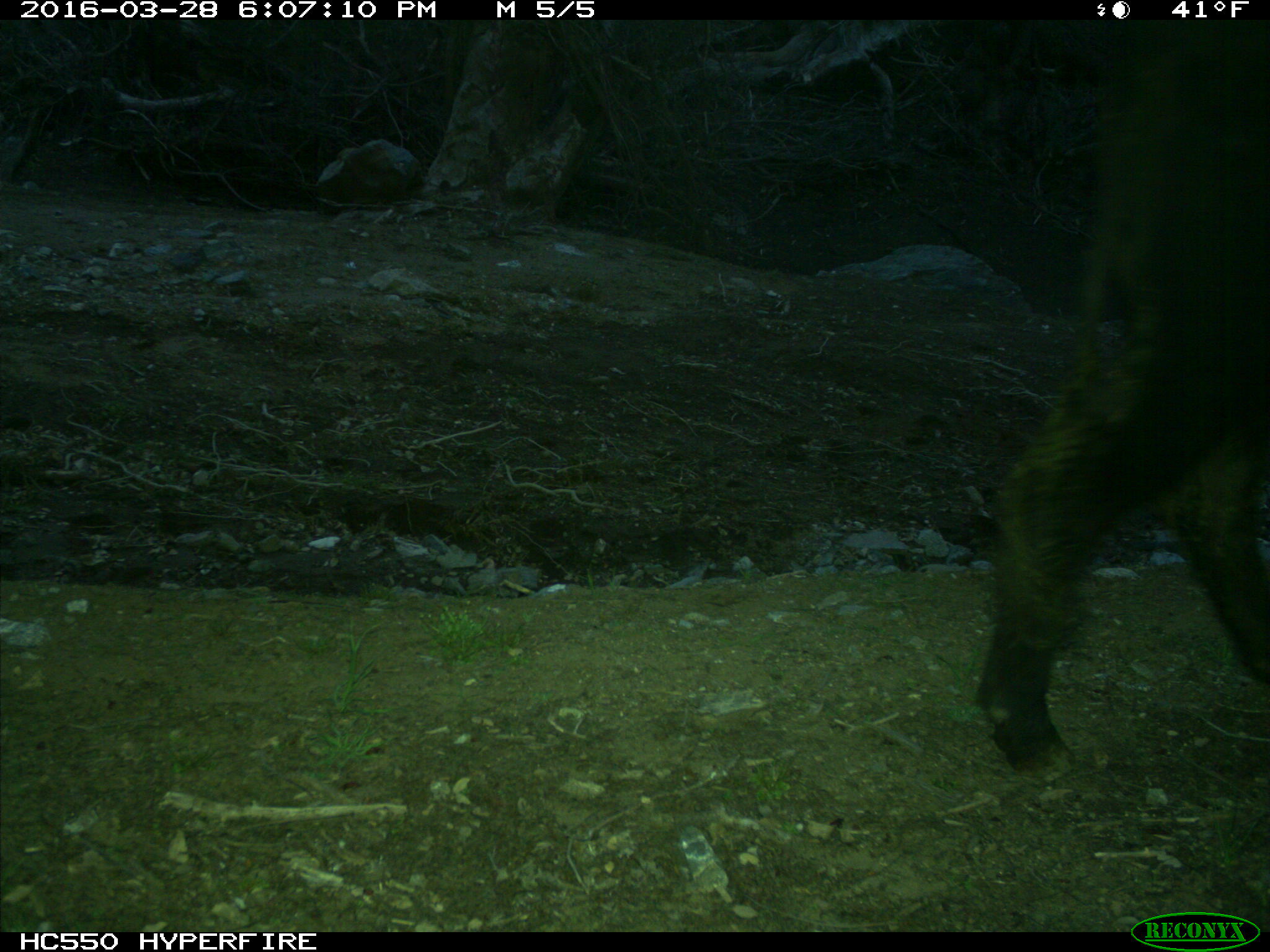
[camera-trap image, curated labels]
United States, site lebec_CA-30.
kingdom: Animalia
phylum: Chordata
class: Mammalia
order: Artiodactyla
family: Bovidae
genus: Bos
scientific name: Bos taurus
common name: domestic cow